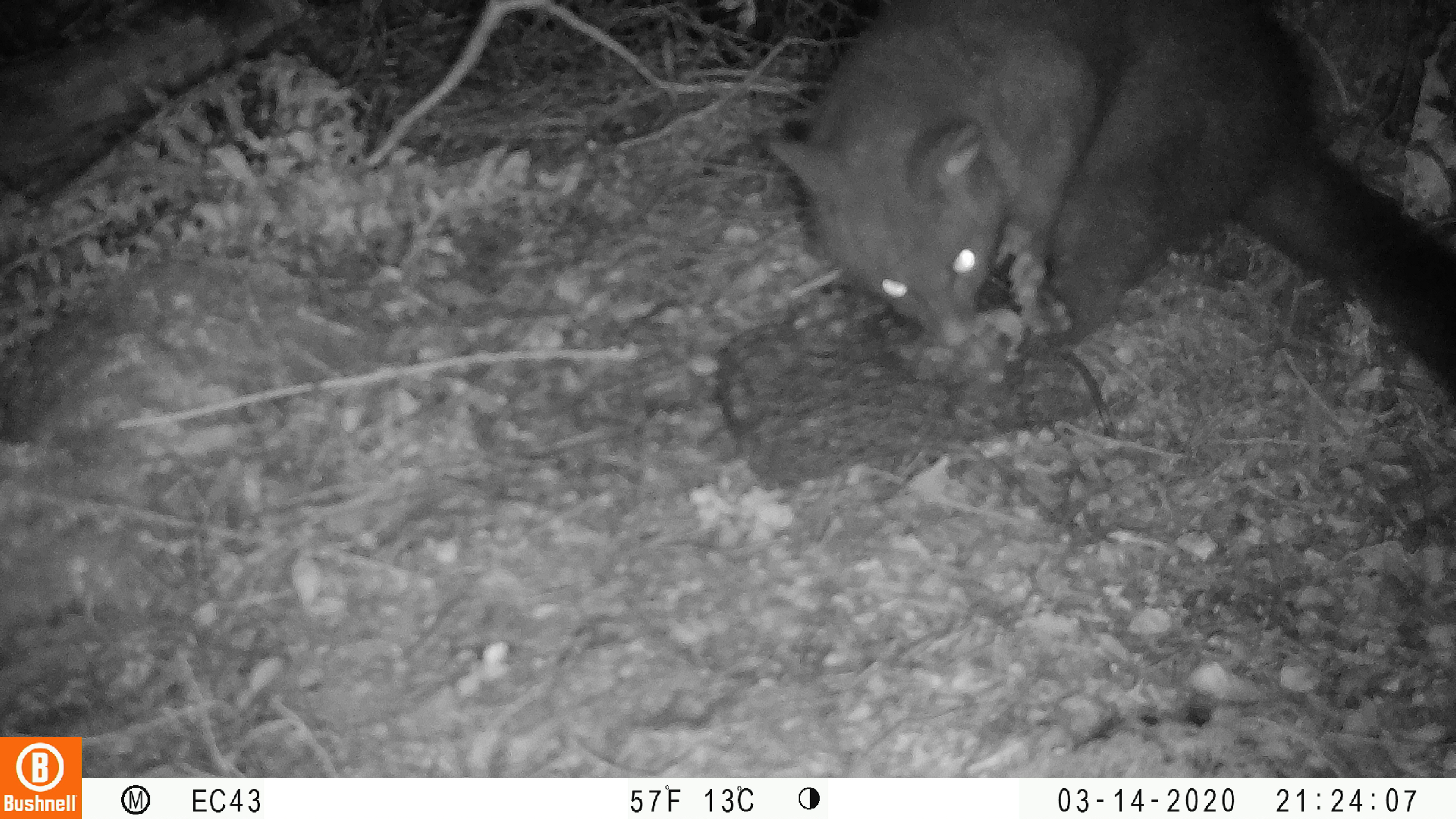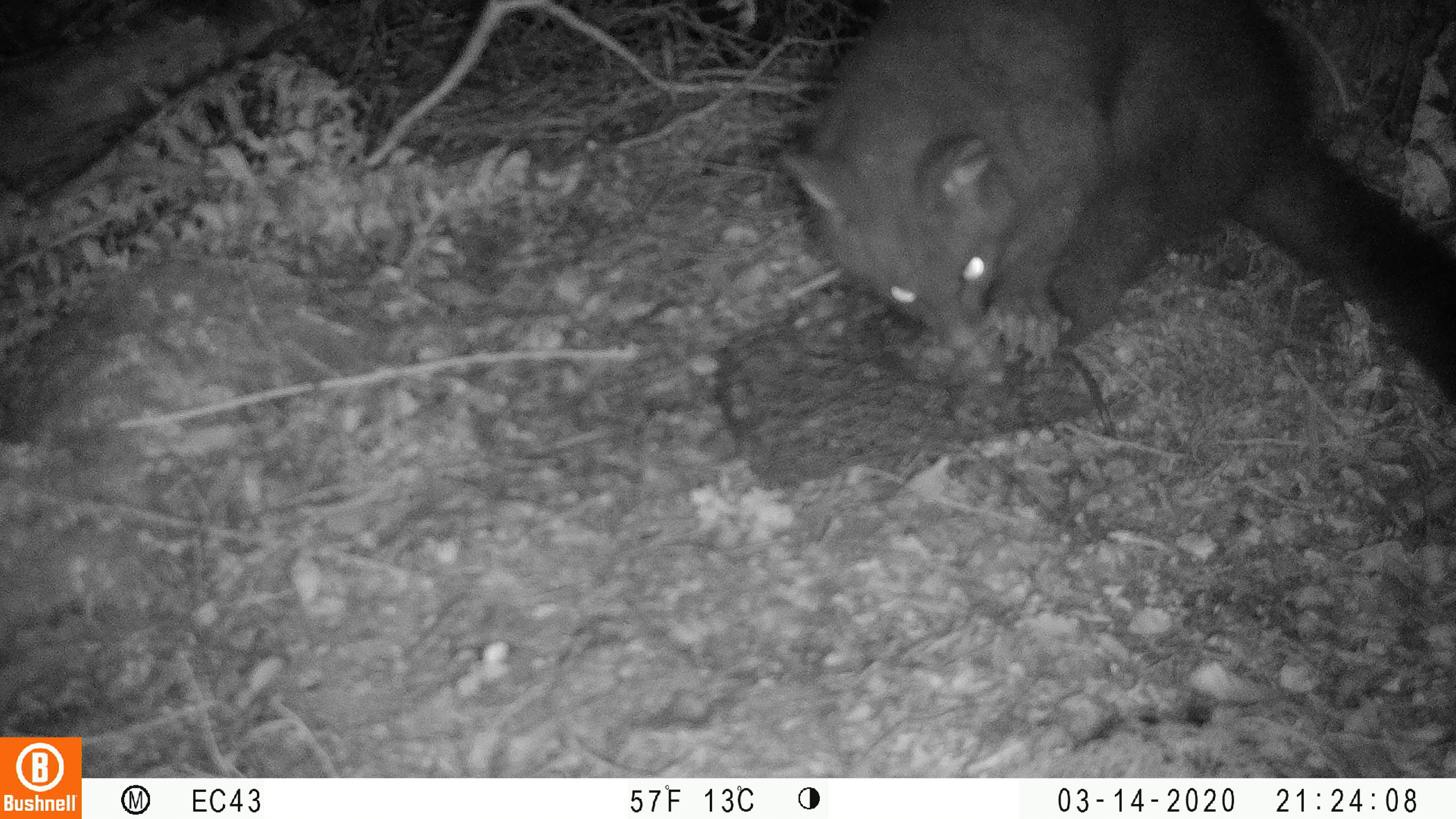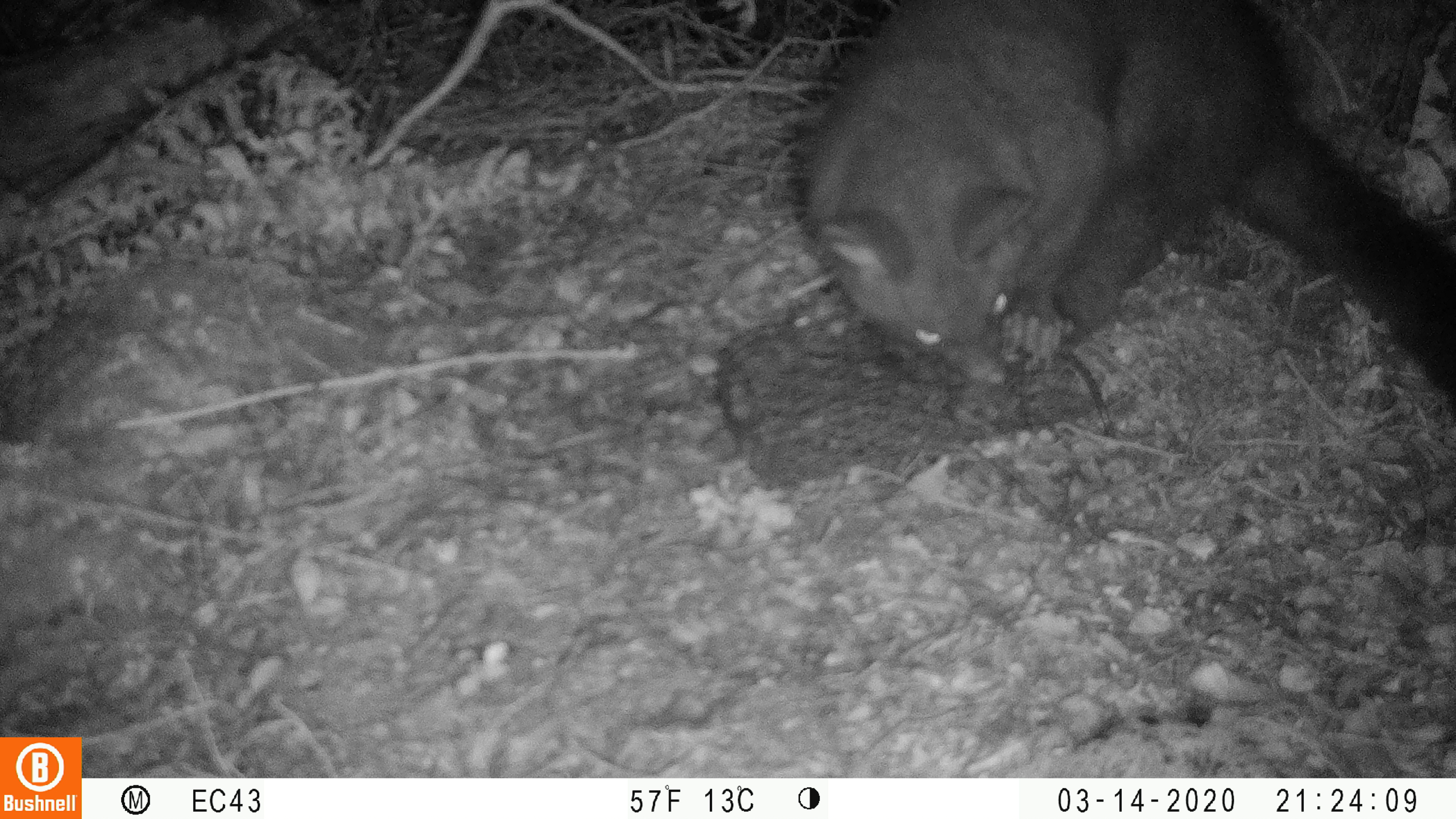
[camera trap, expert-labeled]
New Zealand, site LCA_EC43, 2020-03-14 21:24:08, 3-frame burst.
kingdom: Animalia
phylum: Chordata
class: Mammalia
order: Diprotodontia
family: Phalangeridae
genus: Trichosurus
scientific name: Trichosurus vulpecula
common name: common brushtail possum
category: possum